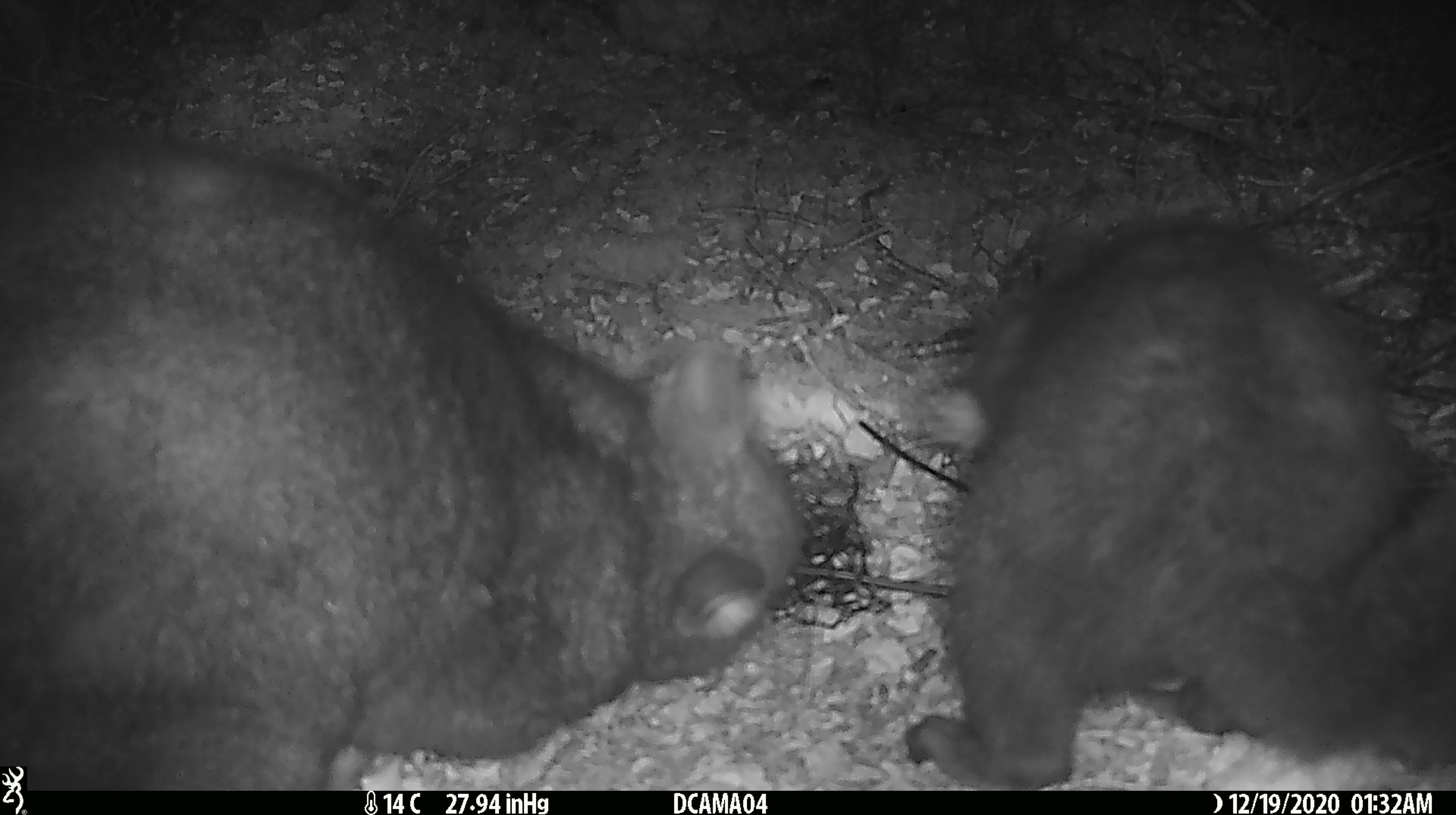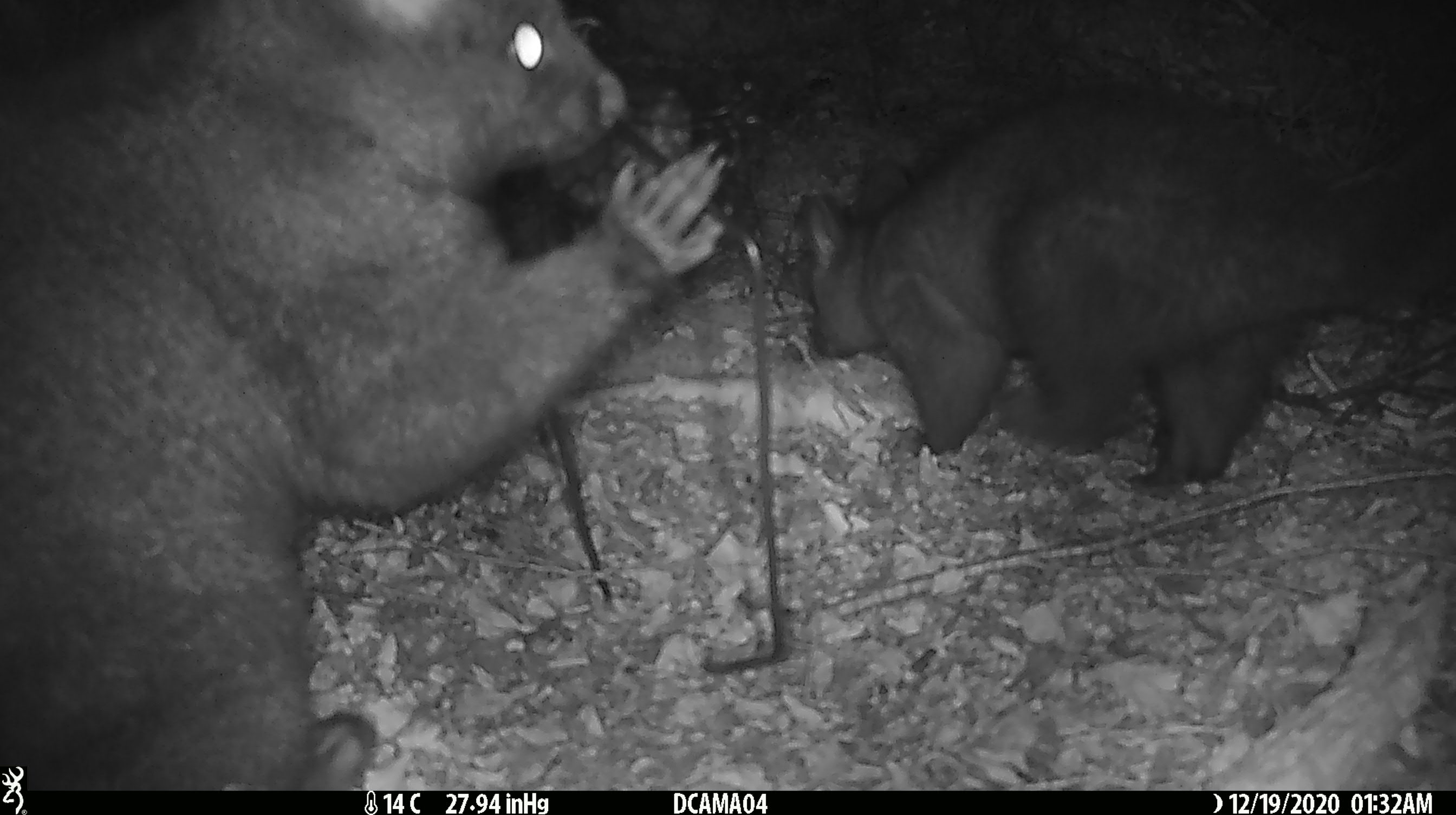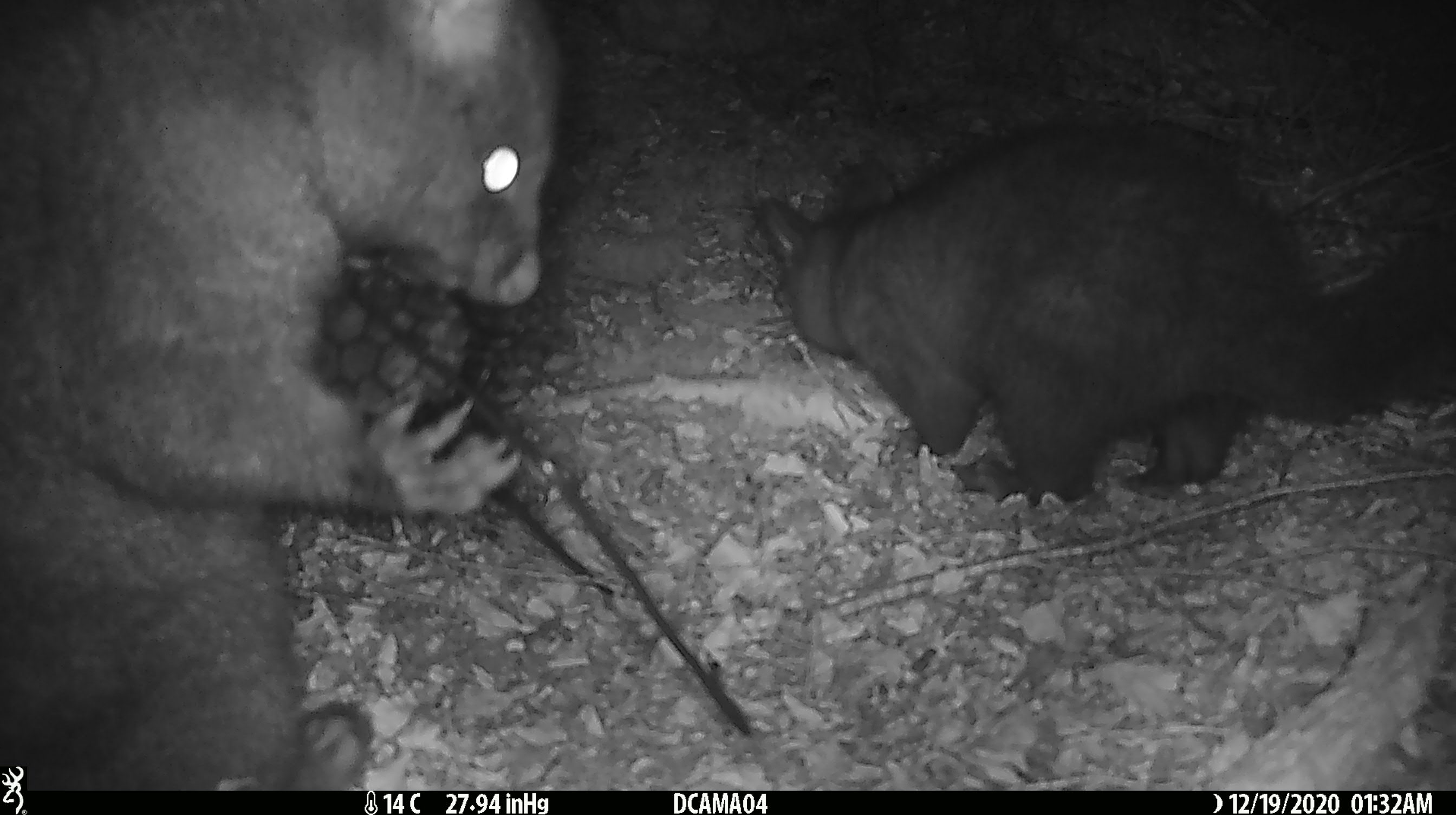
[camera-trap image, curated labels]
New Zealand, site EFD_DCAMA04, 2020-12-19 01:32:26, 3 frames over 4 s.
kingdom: Animalia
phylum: Chordata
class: Mammalia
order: Diprotodontia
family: Phalangeridae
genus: Trichosurus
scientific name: Trichosurus vulpecula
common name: common brushtail possum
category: possum